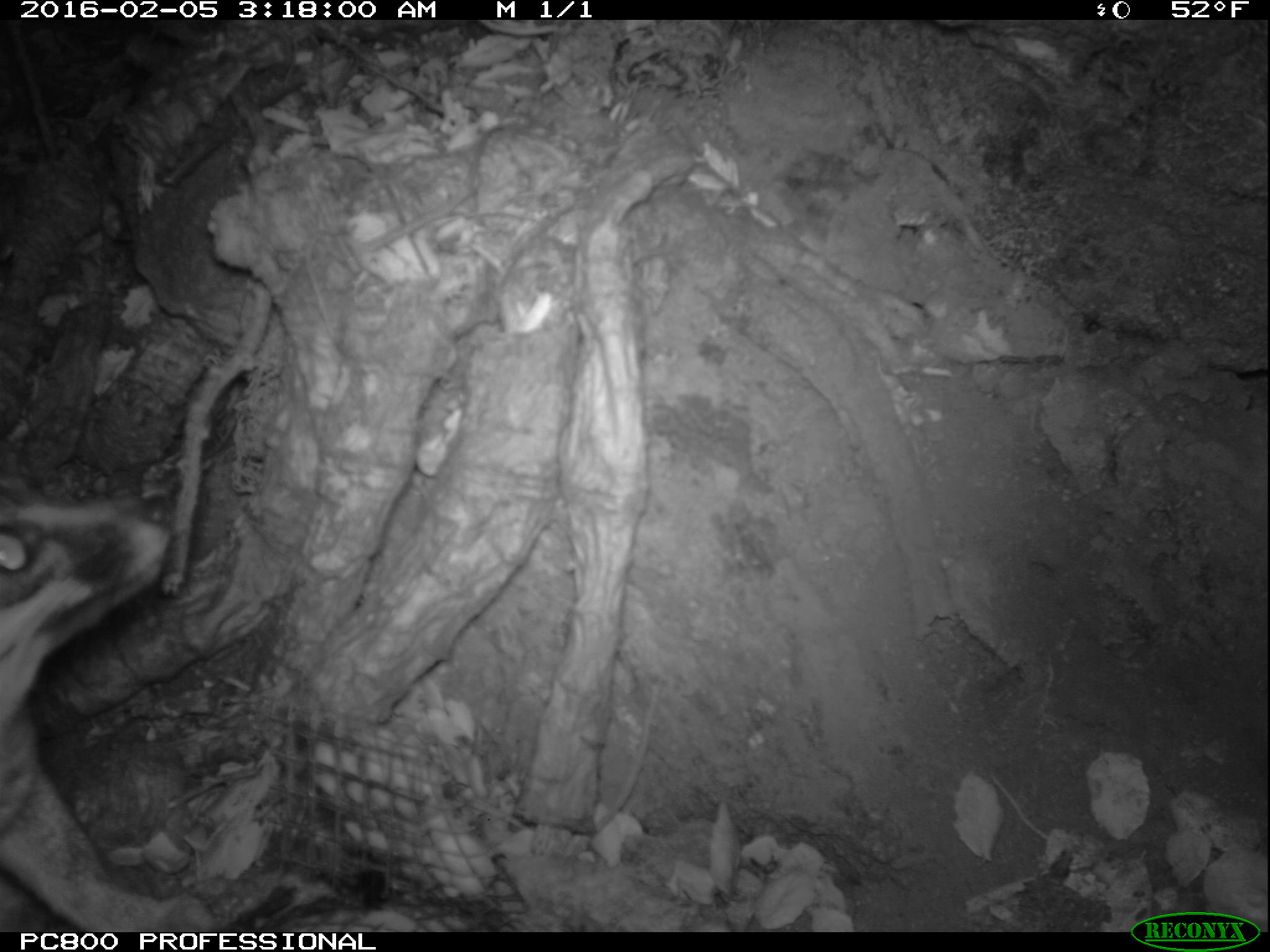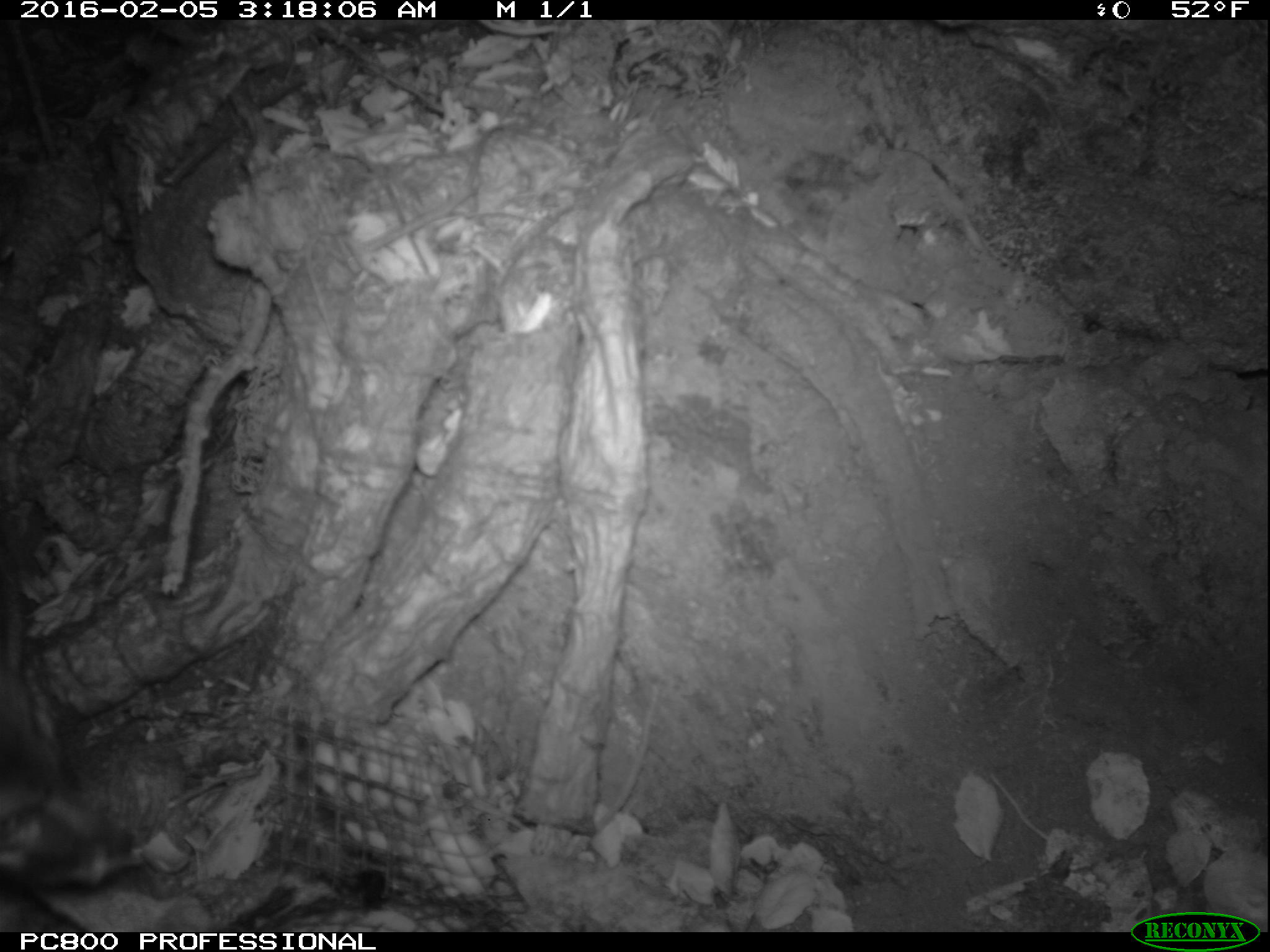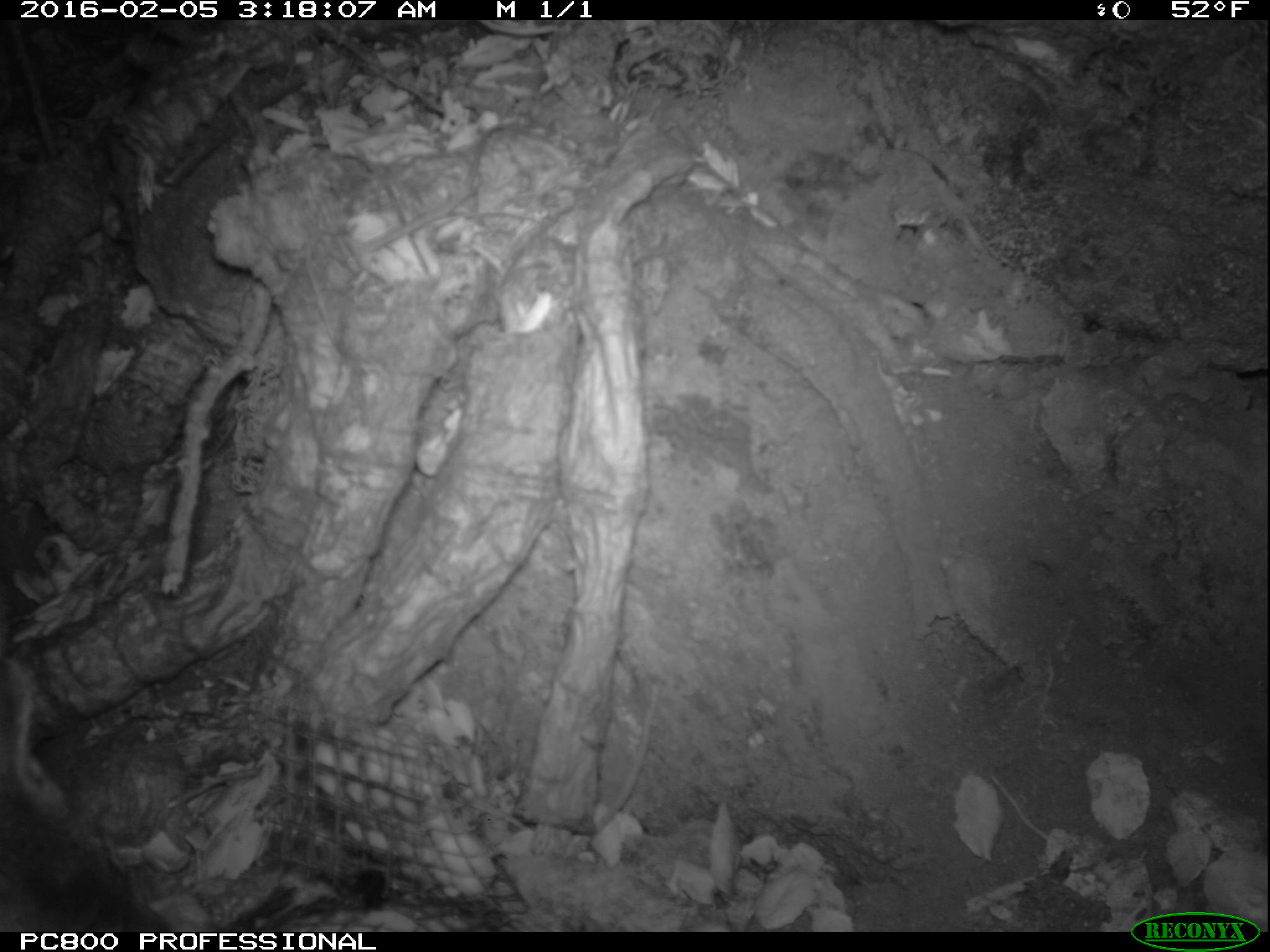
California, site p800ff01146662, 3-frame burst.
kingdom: Animalia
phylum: Chordata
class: Mammalia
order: Carnivora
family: Canidae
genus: Urocyon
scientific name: Urocyon littoralis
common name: island fox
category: fox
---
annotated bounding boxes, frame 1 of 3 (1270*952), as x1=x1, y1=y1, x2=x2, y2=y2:
fox: x1=0, y1=482, x2=213, y2=933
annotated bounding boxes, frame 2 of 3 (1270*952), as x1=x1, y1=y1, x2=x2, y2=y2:
fox: x1=0, y1=505, x2=134, y2=932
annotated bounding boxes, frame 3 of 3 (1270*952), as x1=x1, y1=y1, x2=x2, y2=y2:
fox: x1=0, y1=656, x2=172, y2=931